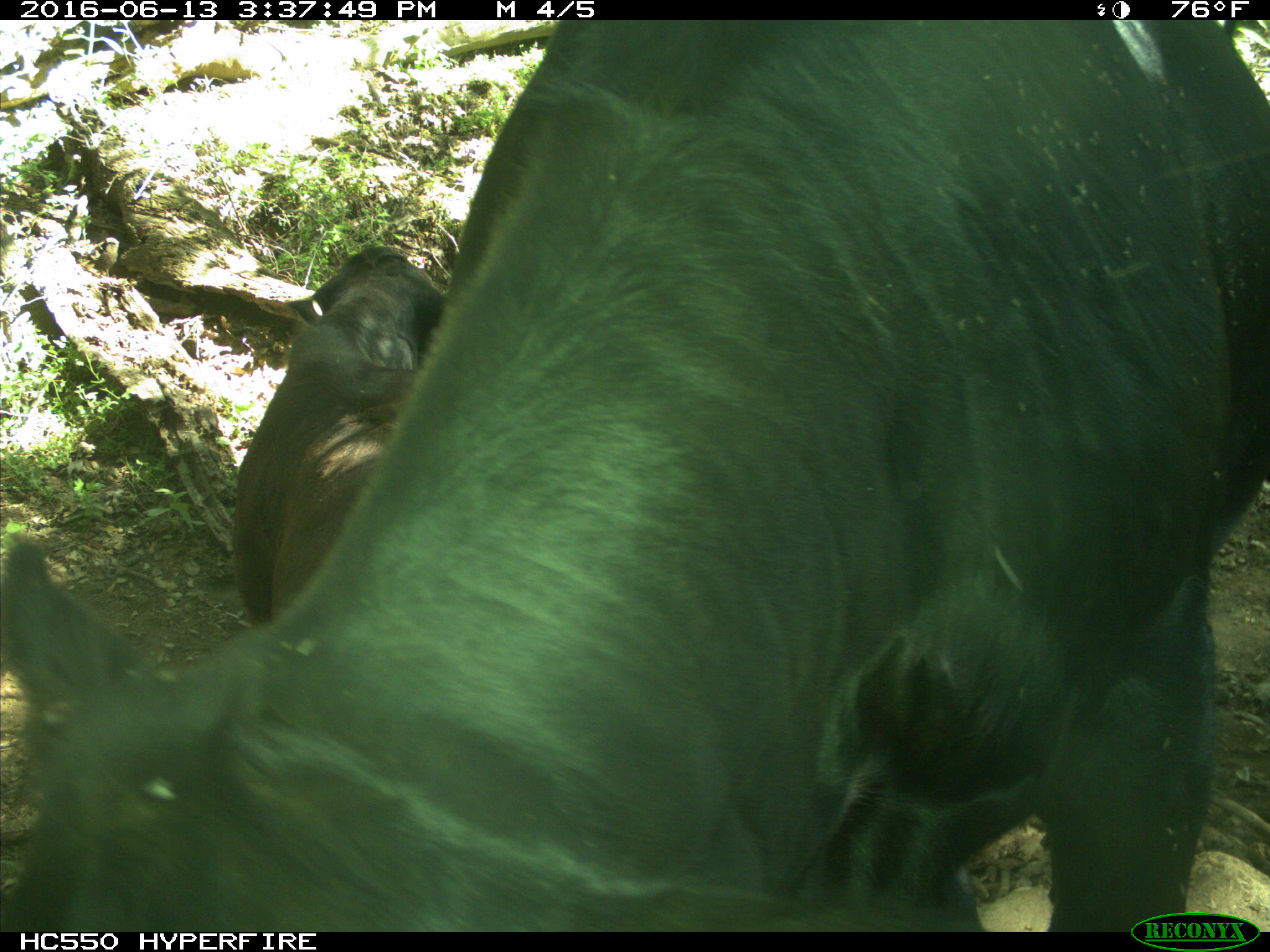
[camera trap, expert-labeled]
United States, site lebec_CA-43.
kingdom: Animalia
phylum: Chordata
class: Mammalia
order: Artiodactyla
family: Bovidae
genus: Bos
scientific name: Bos taurus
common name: domestic cow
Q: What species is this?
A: Bos taurus (domestic cow).